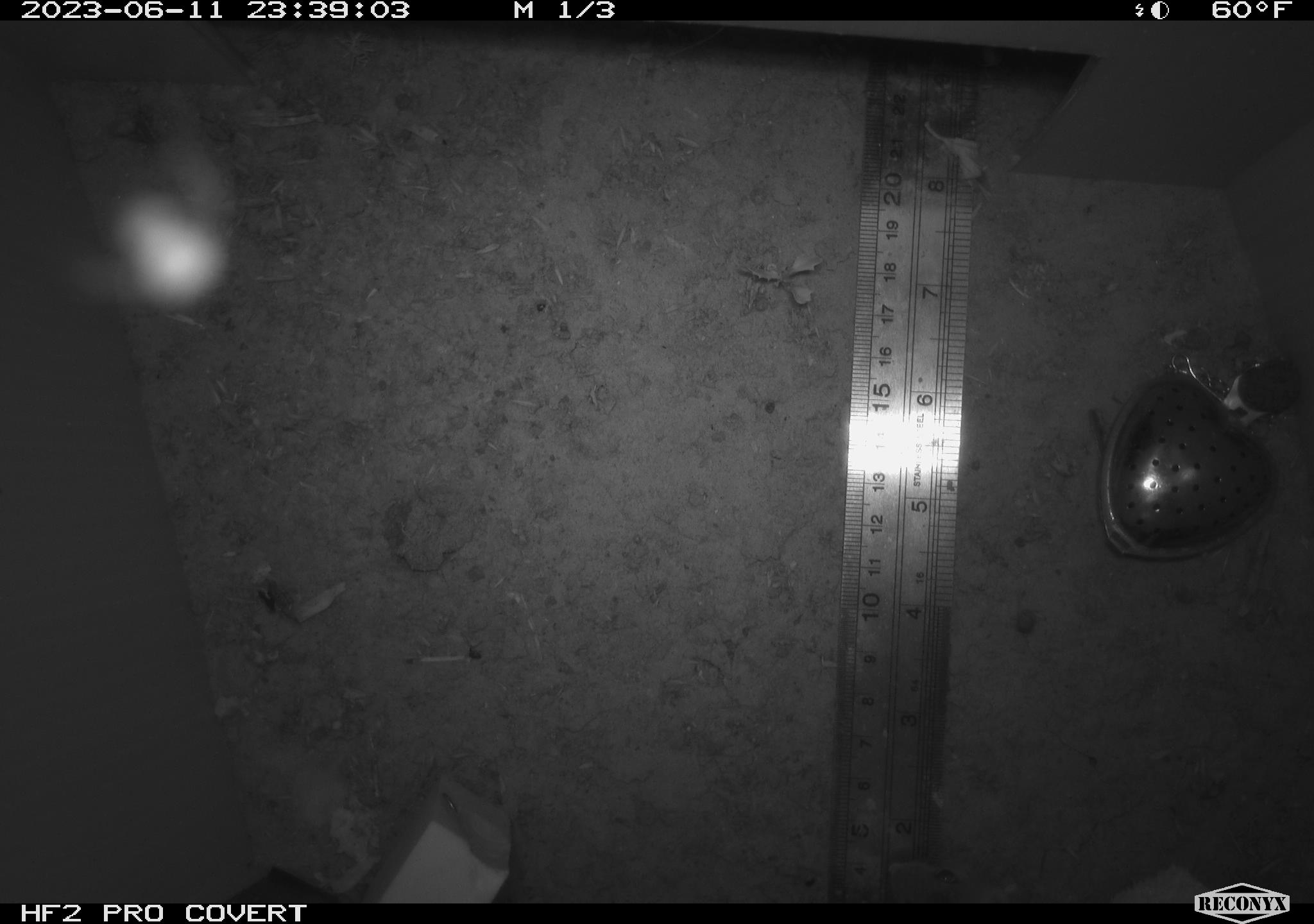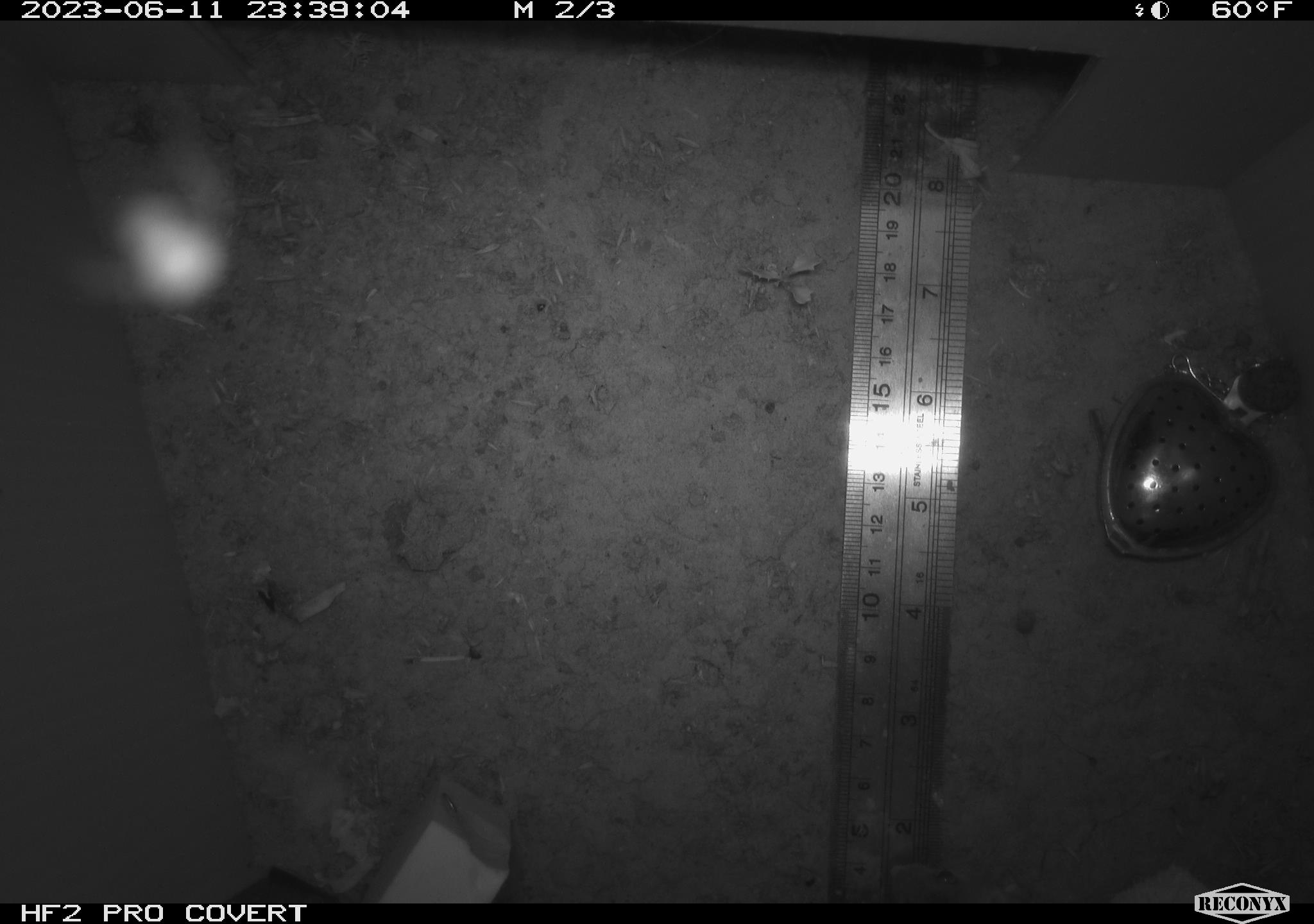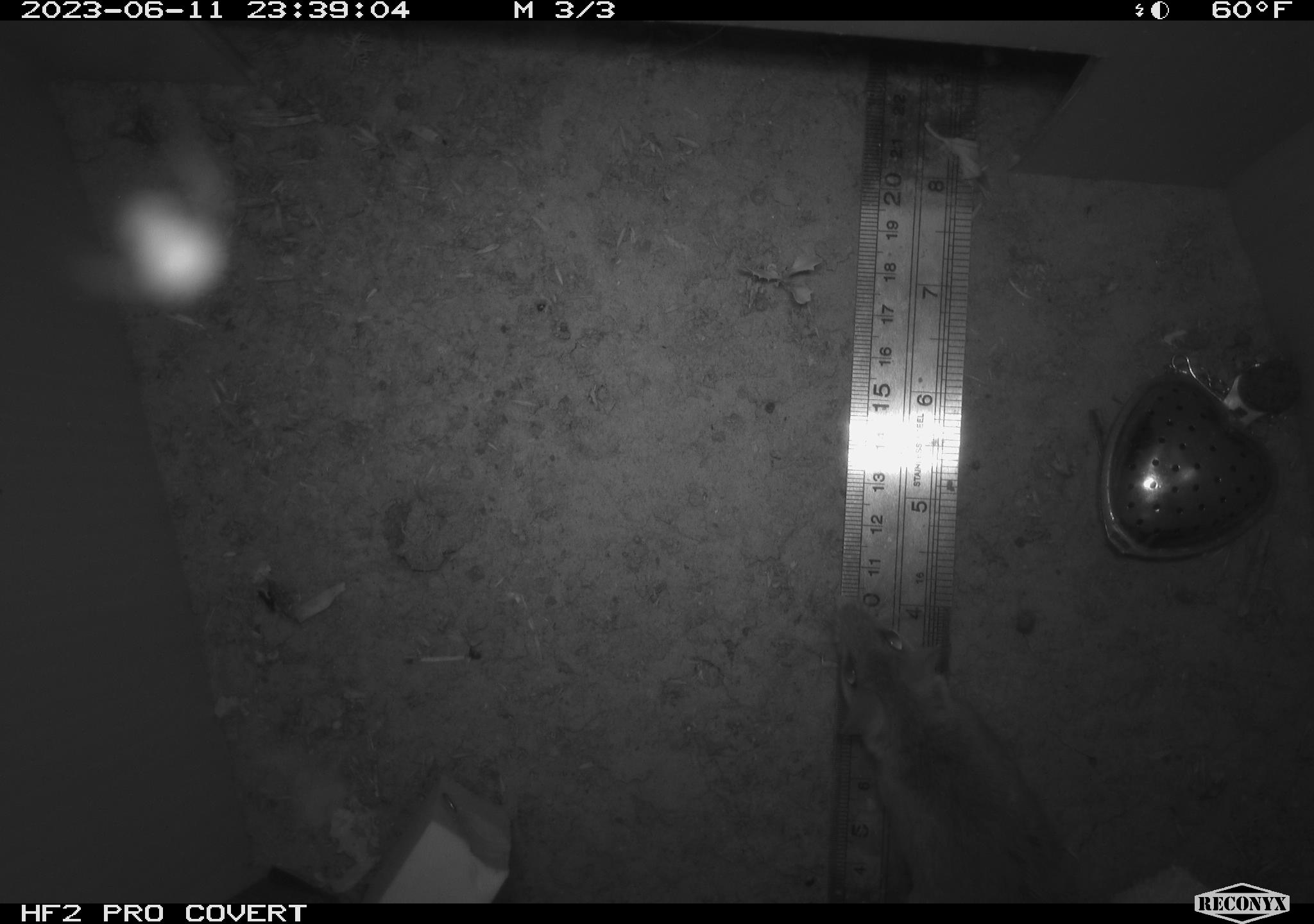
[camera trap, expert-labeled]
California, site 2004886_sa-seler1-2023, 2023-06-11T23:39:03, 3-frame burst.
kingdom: Animalia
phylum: Chordata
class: Mammalia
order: Rodentia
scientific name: Rodentia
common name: mouse species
Mouse species (Rodentia).